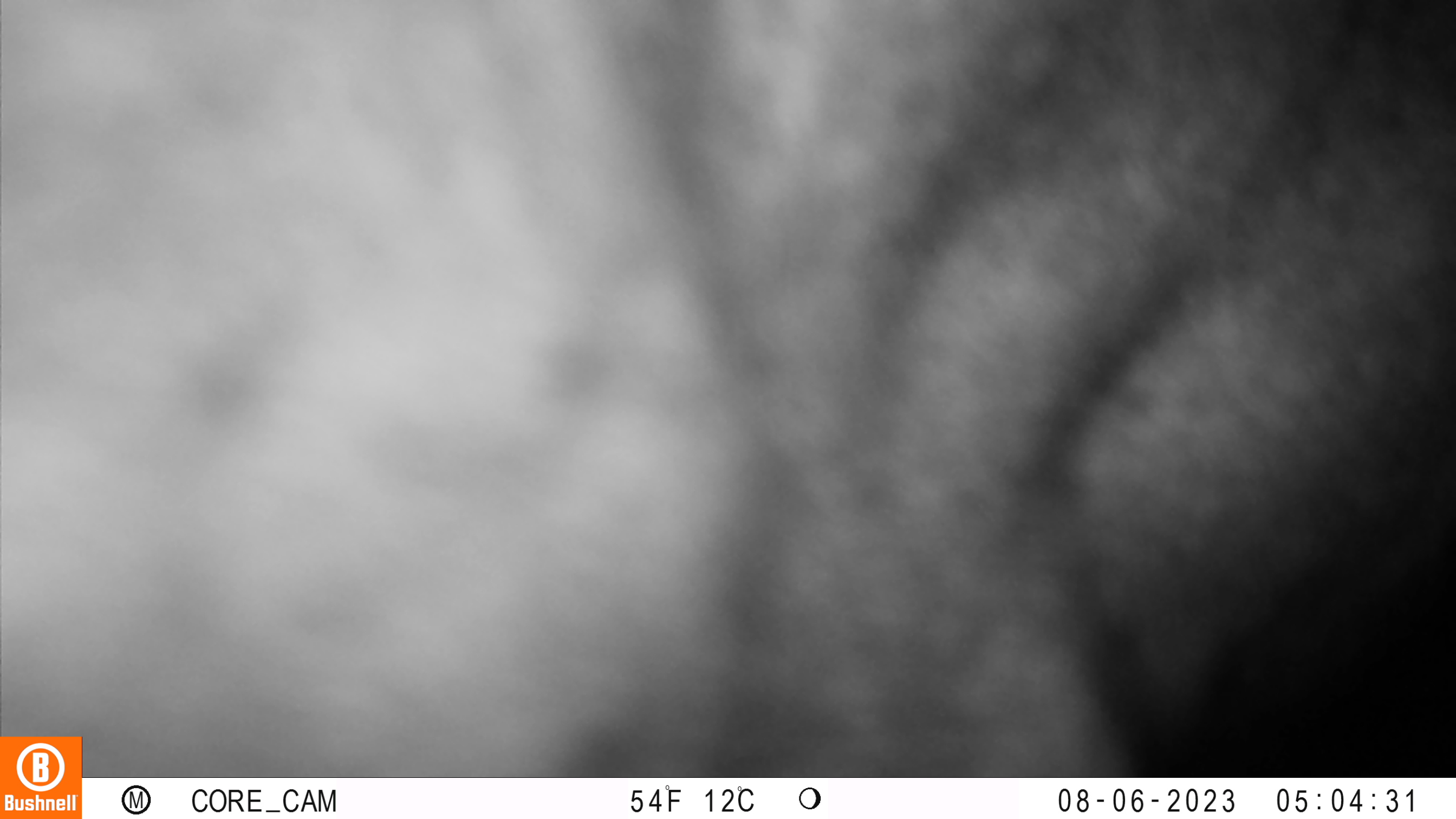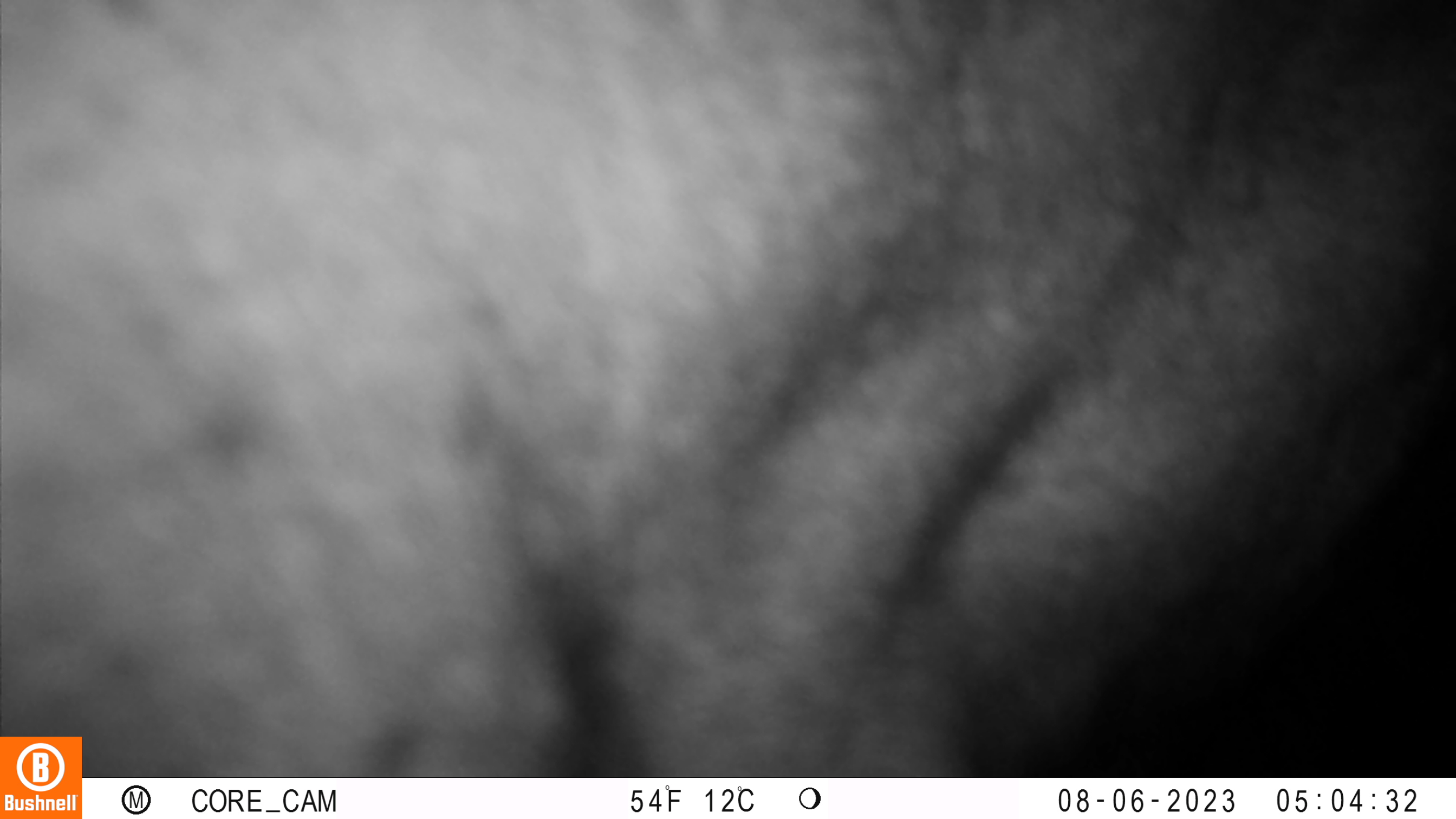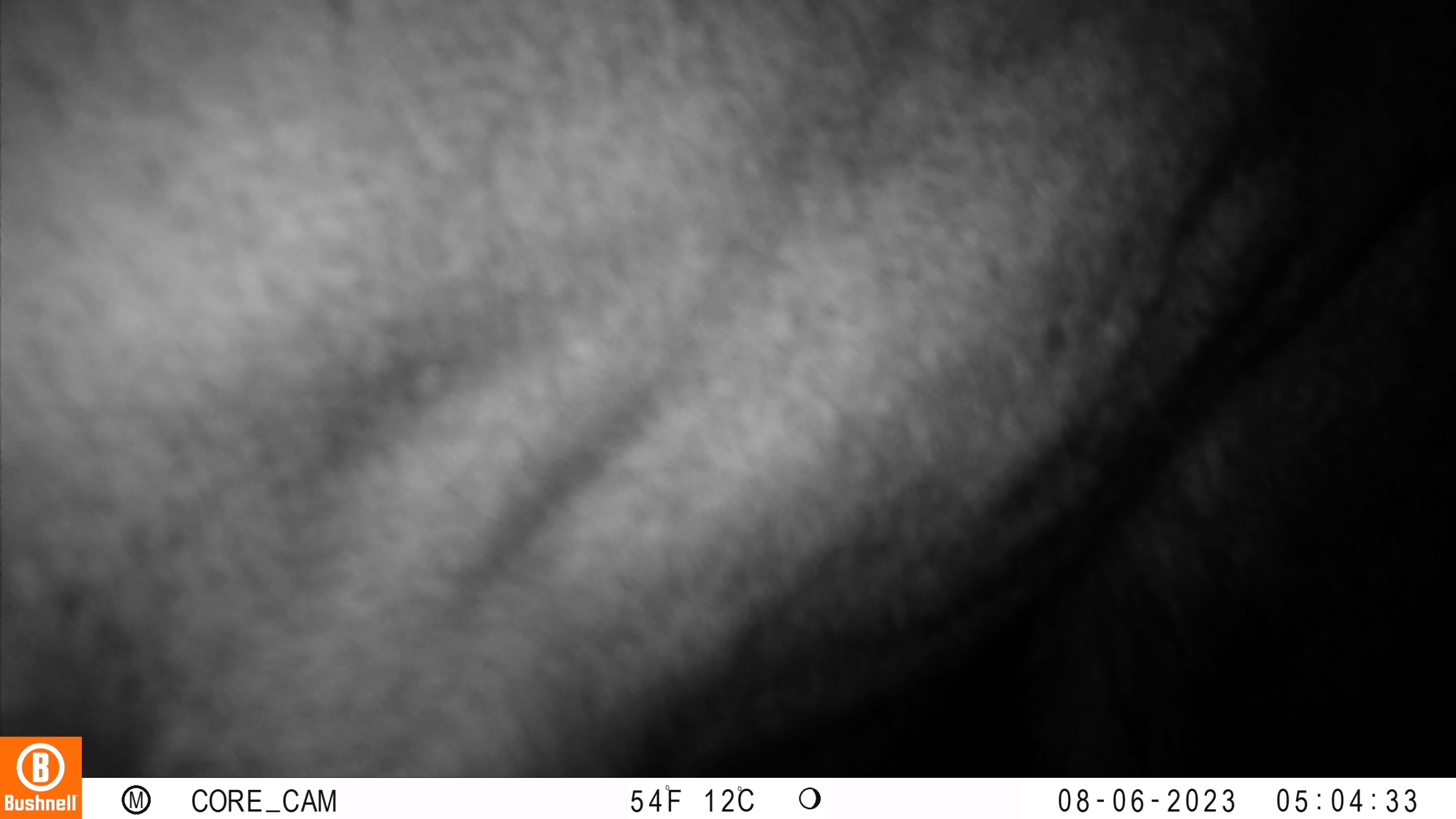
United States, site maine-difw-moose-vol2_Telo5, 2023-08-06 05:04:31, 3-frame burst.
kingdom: Animalia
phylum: Chordata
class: Mammalia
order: Artiodactyla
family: Cervidae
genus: Alces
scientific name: Alces alces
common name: moose